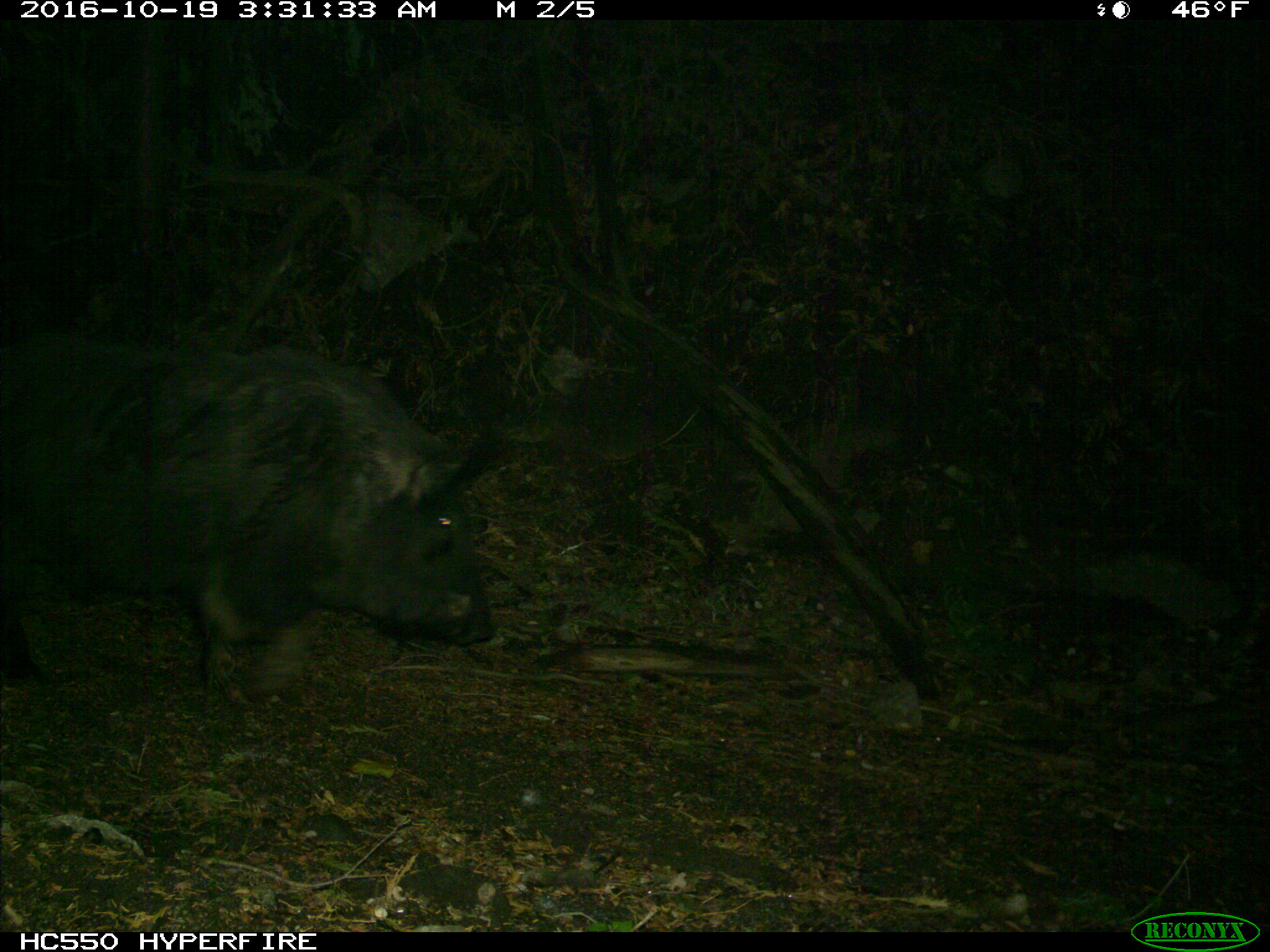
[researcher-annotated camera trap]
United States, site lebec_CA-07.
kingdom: Animalia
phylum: Chordata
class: Mammalia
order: Artiodactyla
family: Suidae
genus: Sus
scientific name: Sus scrofa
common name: wild boar